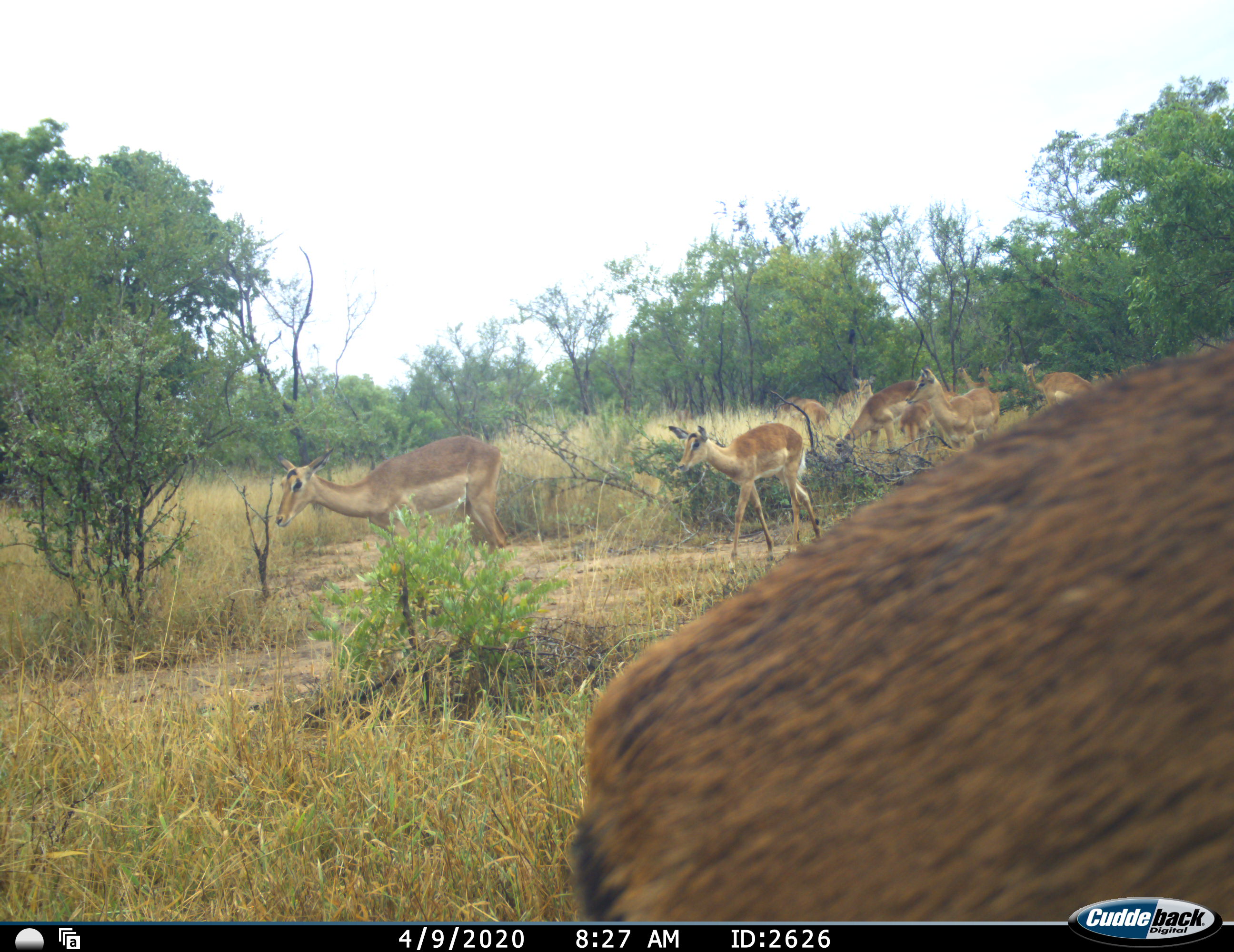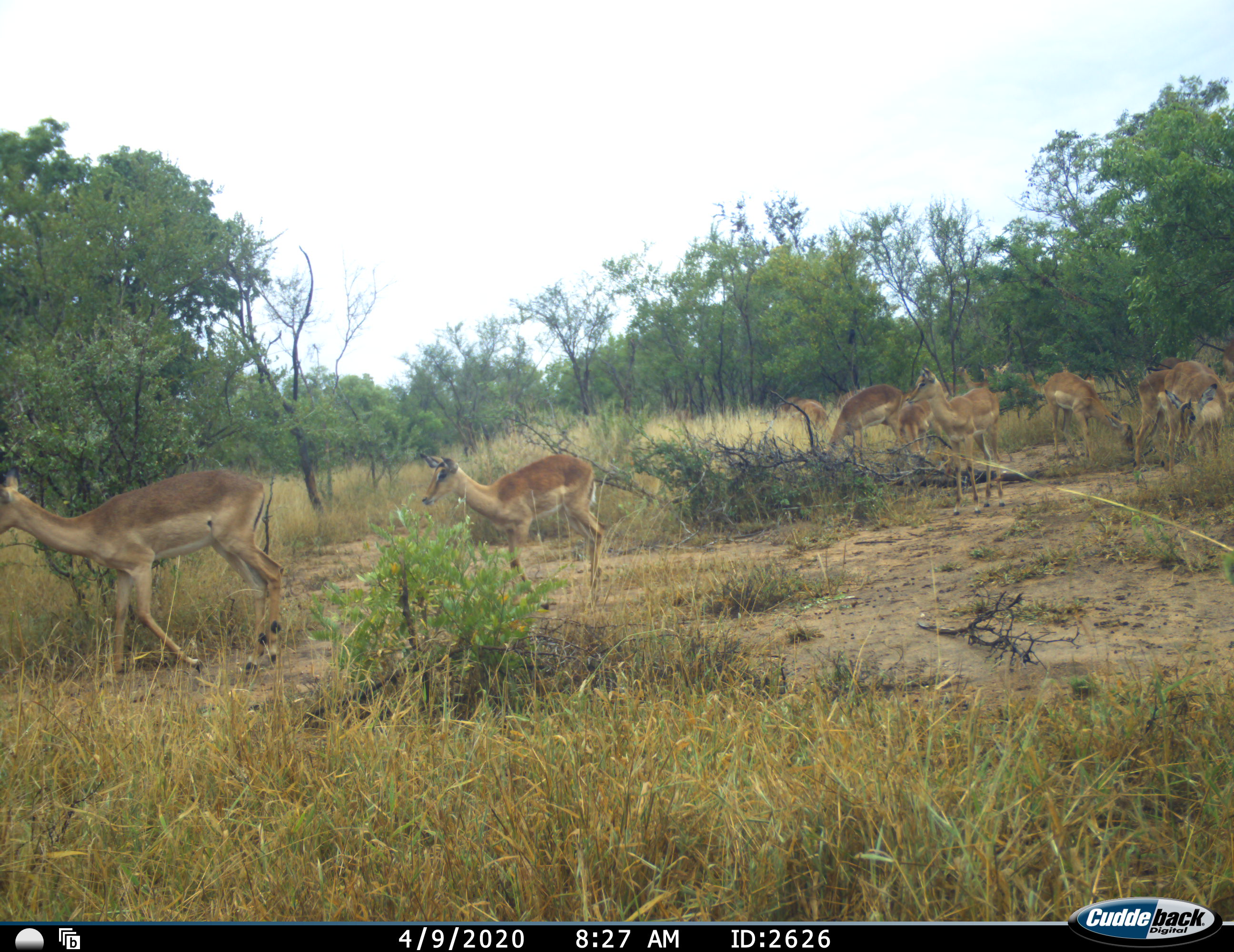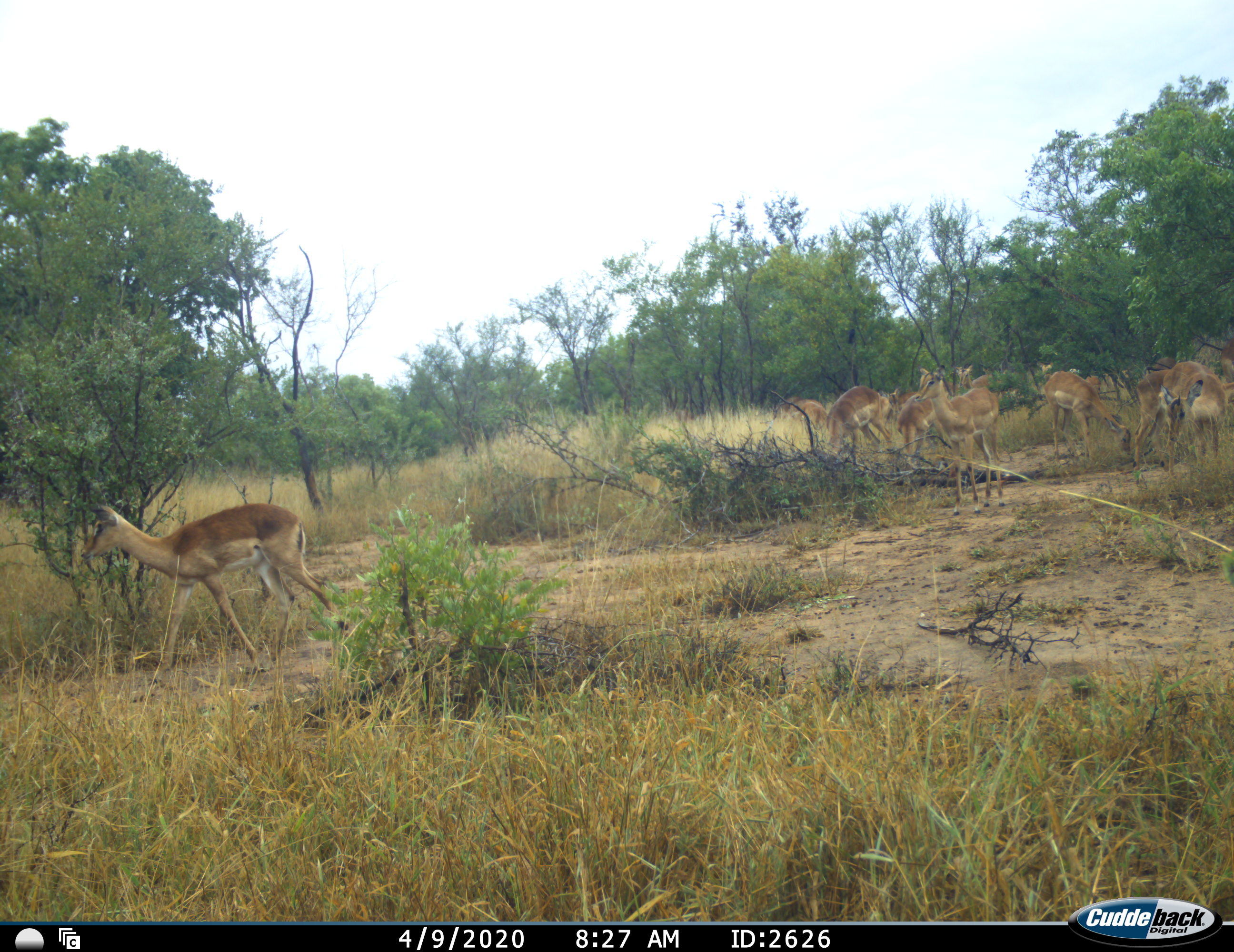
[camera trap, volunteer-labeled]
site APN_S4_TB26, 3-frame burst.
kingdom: Animalia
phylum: Chordata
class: Mammalia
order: Artiodactyla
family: Bovidae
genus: Aepyceros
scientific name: Aepyceros melampus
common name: impala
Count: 11-50.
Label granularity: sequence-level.